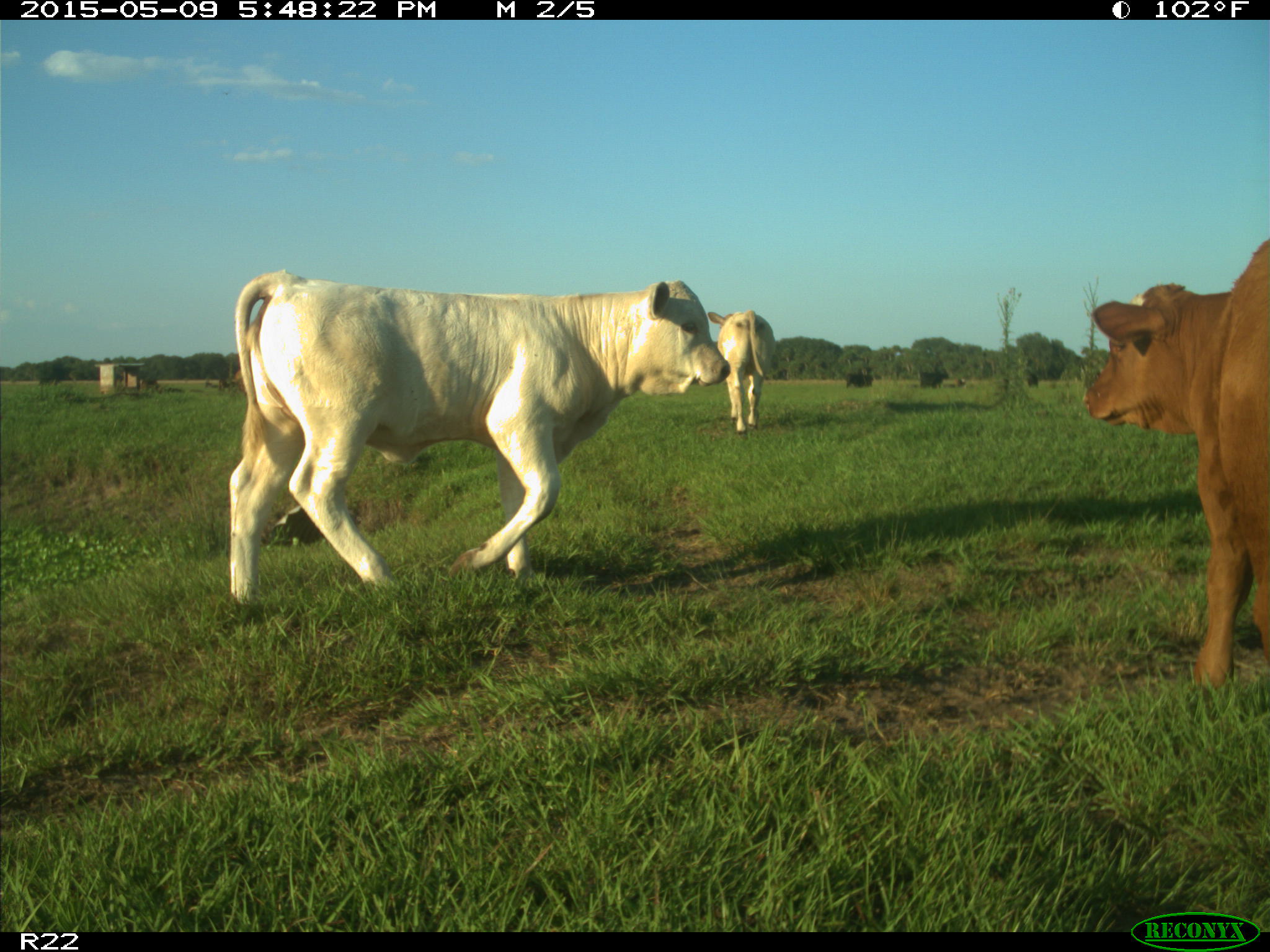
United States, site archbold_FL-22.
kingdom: Animalia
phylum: Chordata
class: Mammalia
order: Artiodactyla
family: Bovidae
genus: Bos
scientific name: Bos taurus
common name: domestic cow